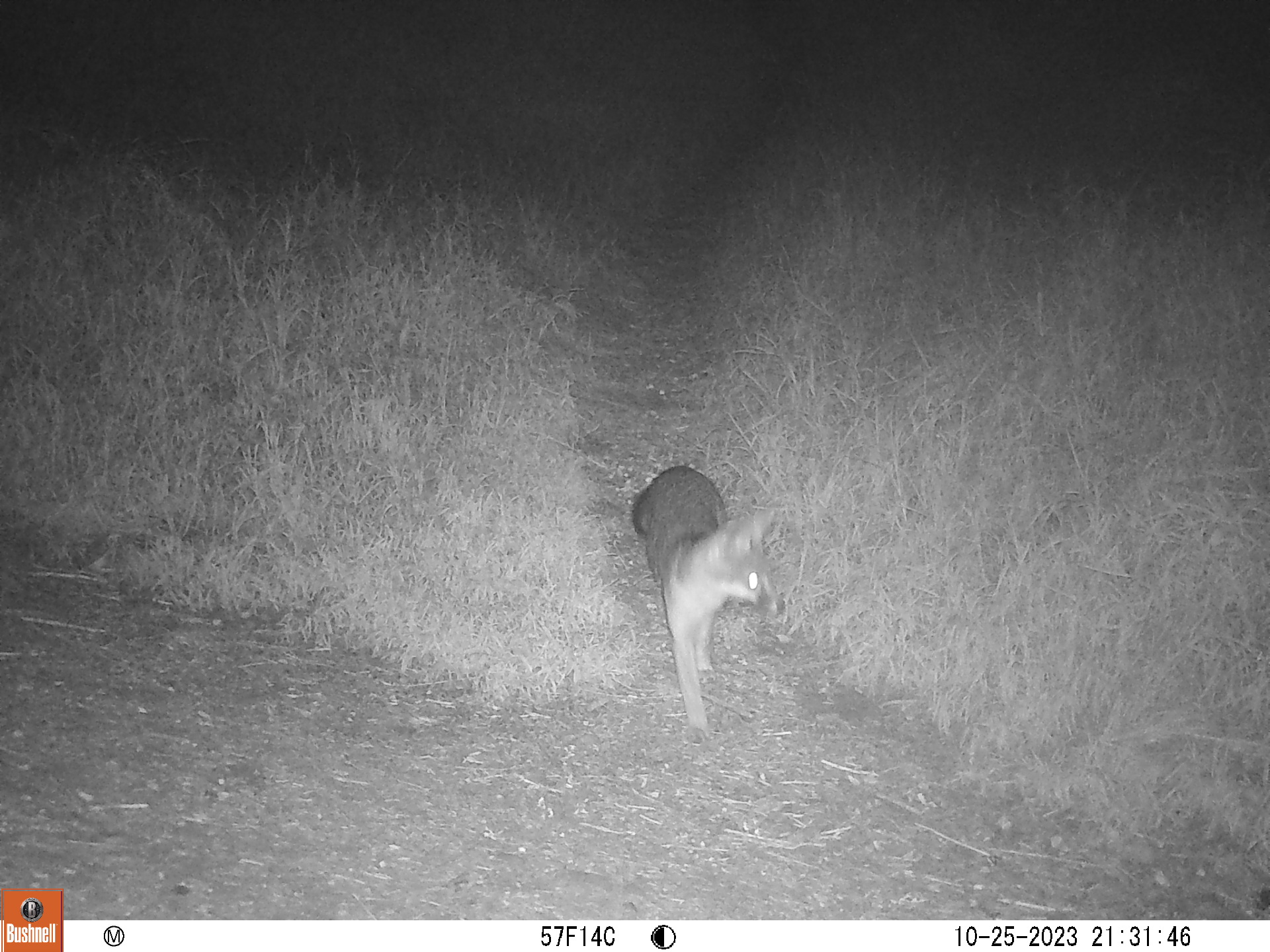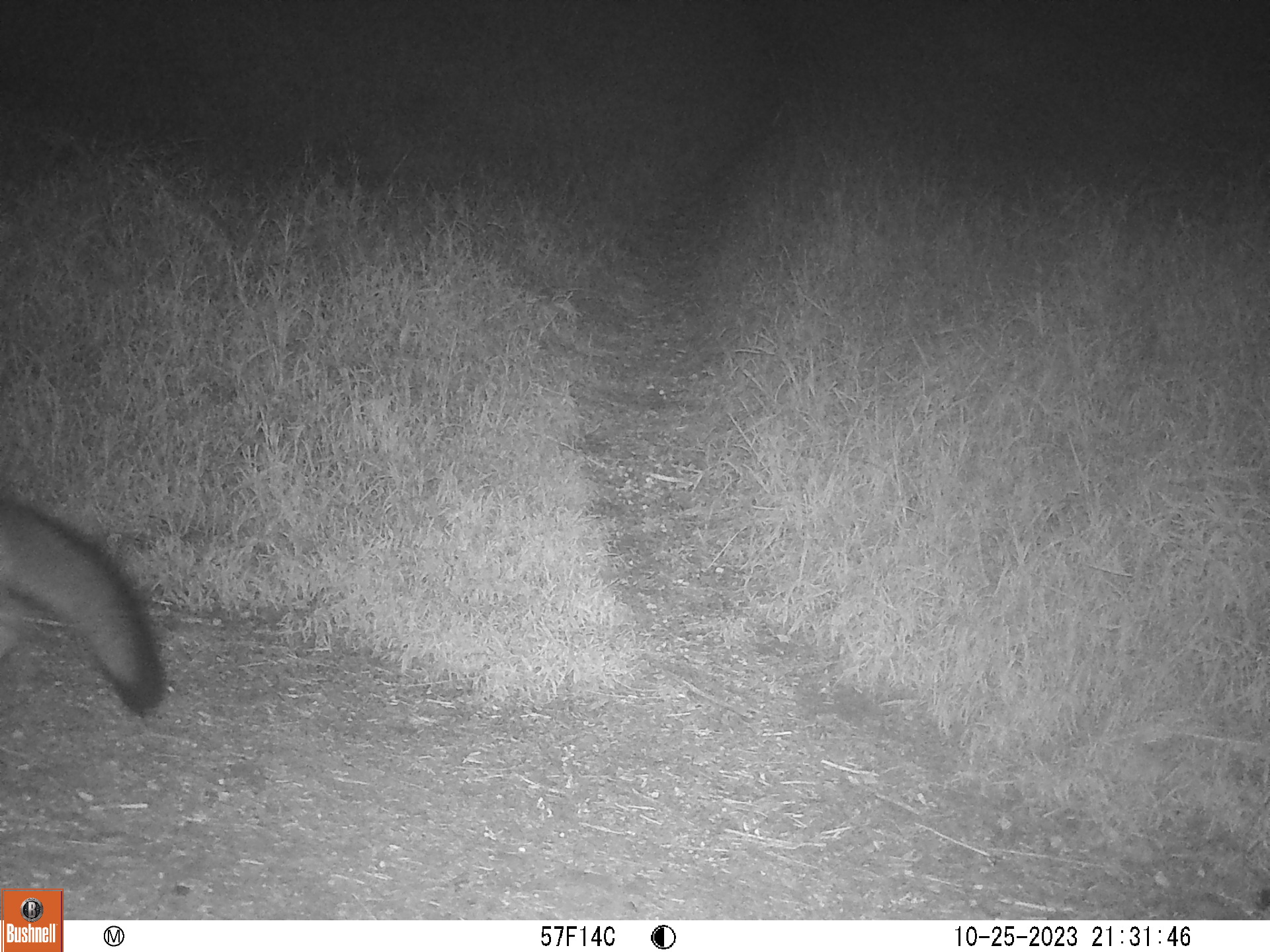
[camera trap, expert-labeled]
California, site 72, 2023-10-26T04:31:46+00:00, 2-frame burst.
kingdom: Animalia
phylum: Chordata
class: Mammalia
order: Carnivora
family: Canidae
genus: Urocyon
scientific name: Urocyon cinereoargenteus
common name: gray fox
Gray fox (Urocyon cinereoargenteus).